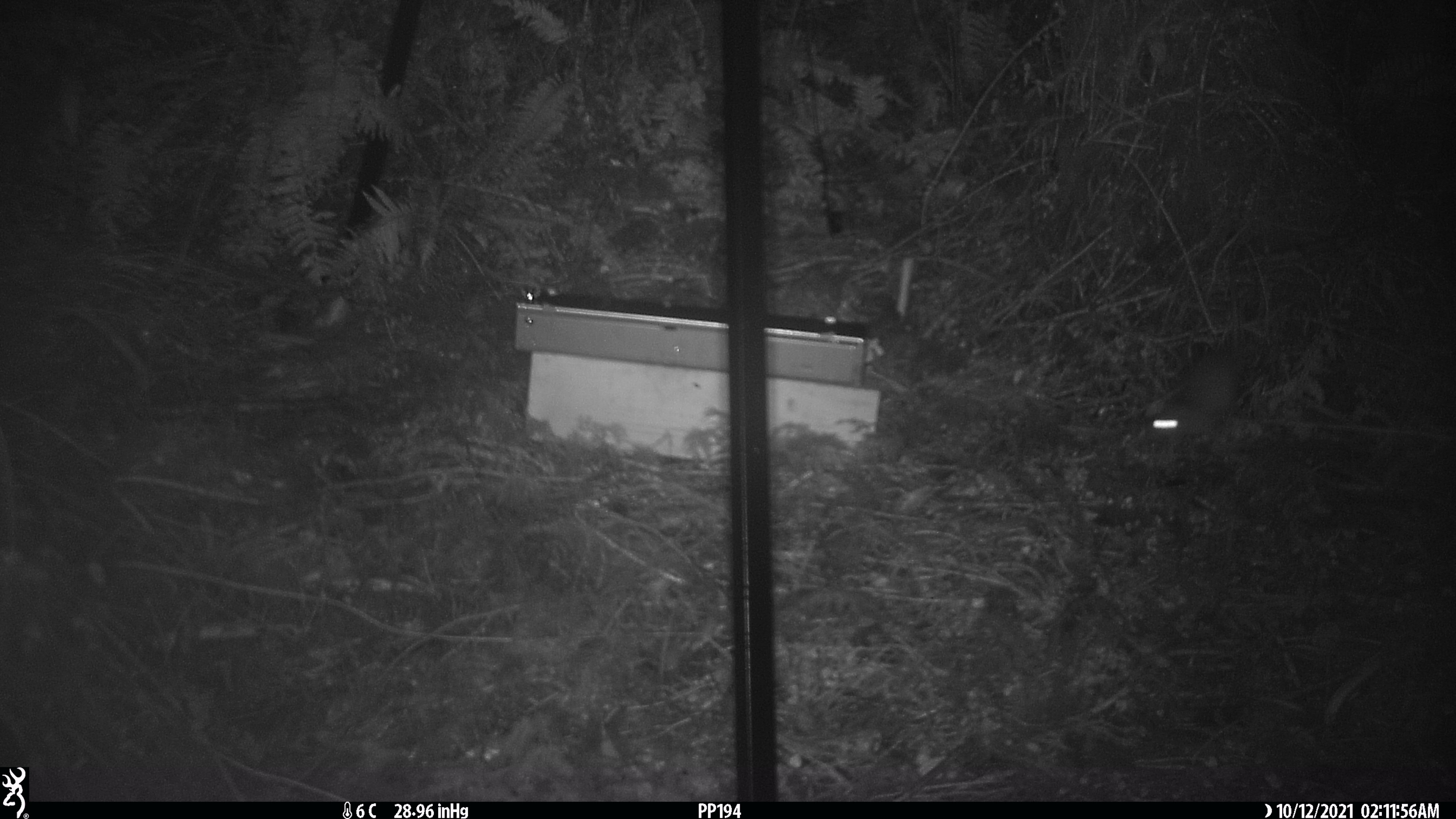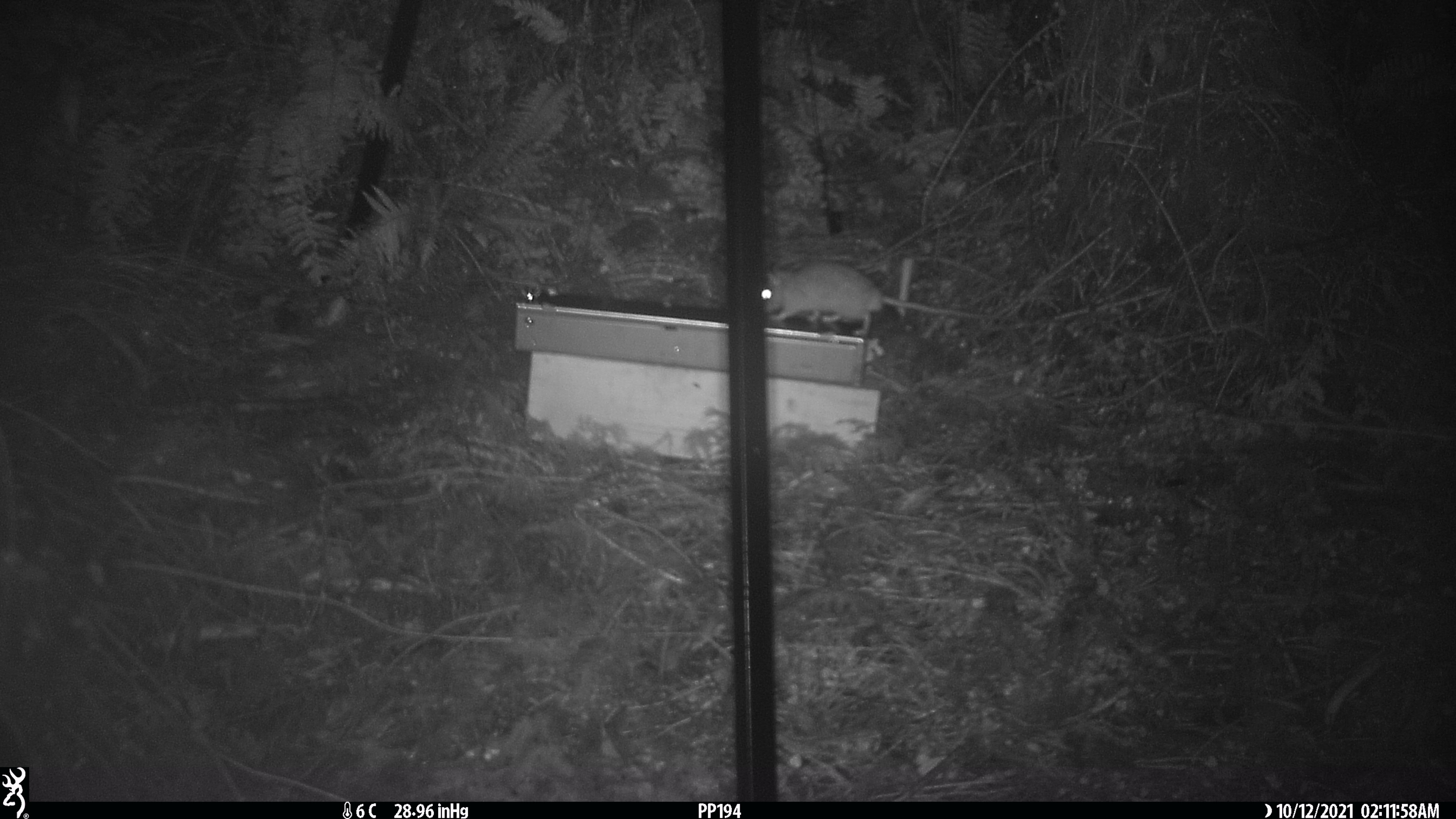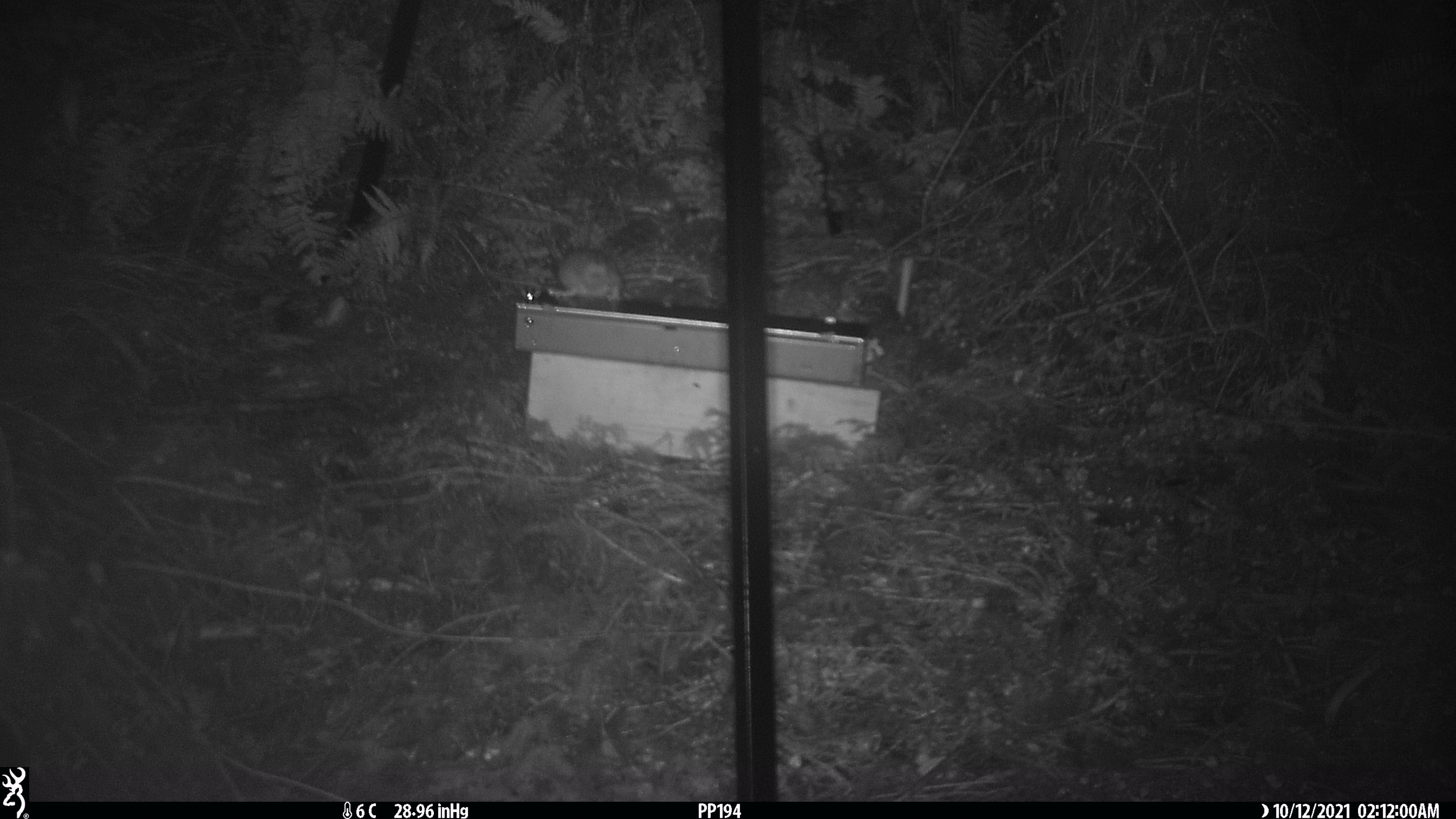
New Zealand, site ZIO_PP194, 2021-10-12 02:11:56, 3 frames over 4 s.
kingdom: Animalia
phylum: Chordata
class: Mammalia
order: Rodentia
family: Muridae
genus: Rattus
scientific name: Rattus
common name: rat